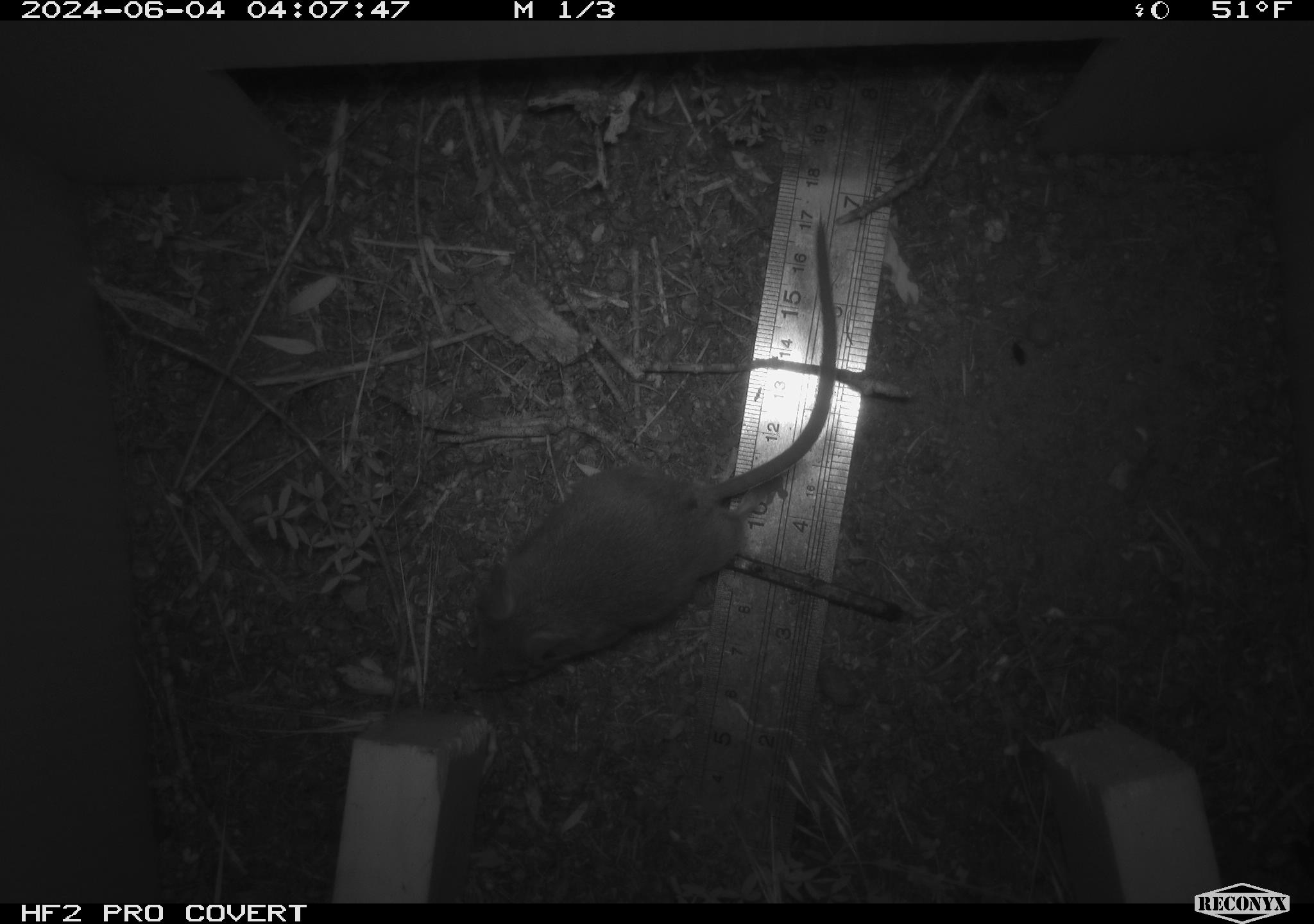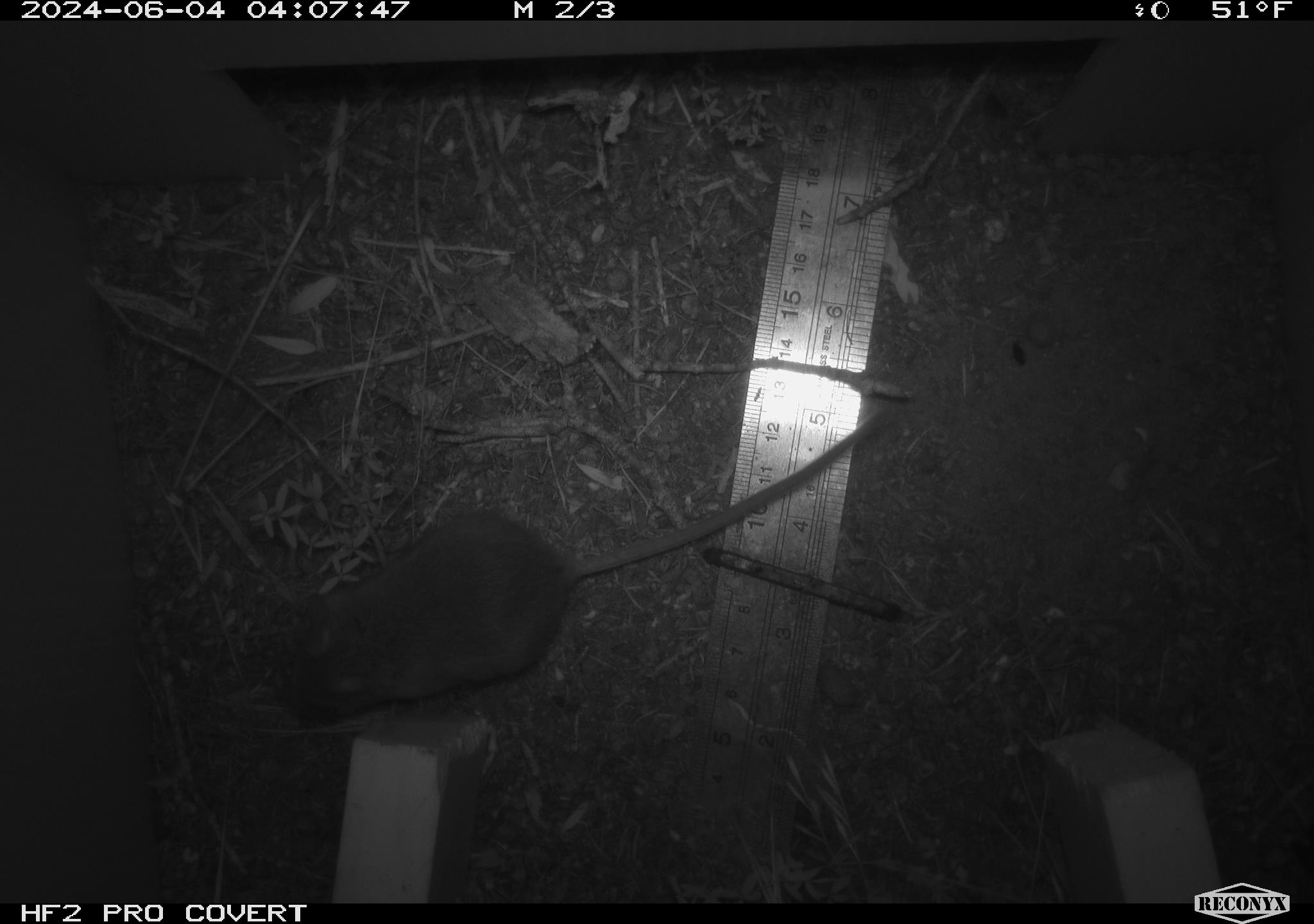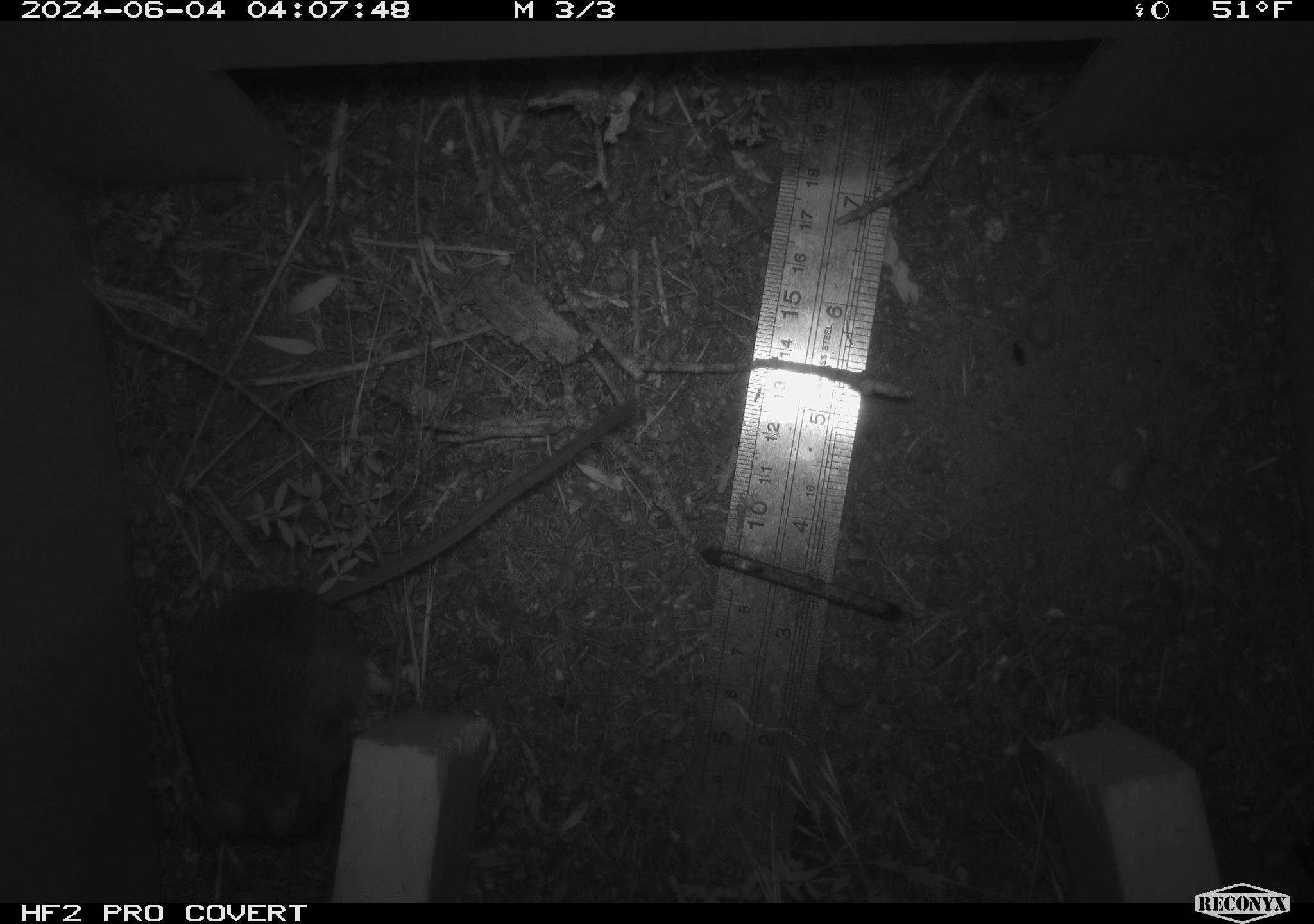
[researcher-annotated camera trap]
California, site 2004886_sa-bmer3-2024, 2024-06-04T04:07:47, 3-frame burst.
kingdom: Animalia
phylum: Chordata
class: Mammalia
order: Rodentia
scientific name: Rodentia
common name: mouse species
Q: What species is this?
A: Mouse species (Rodentia).